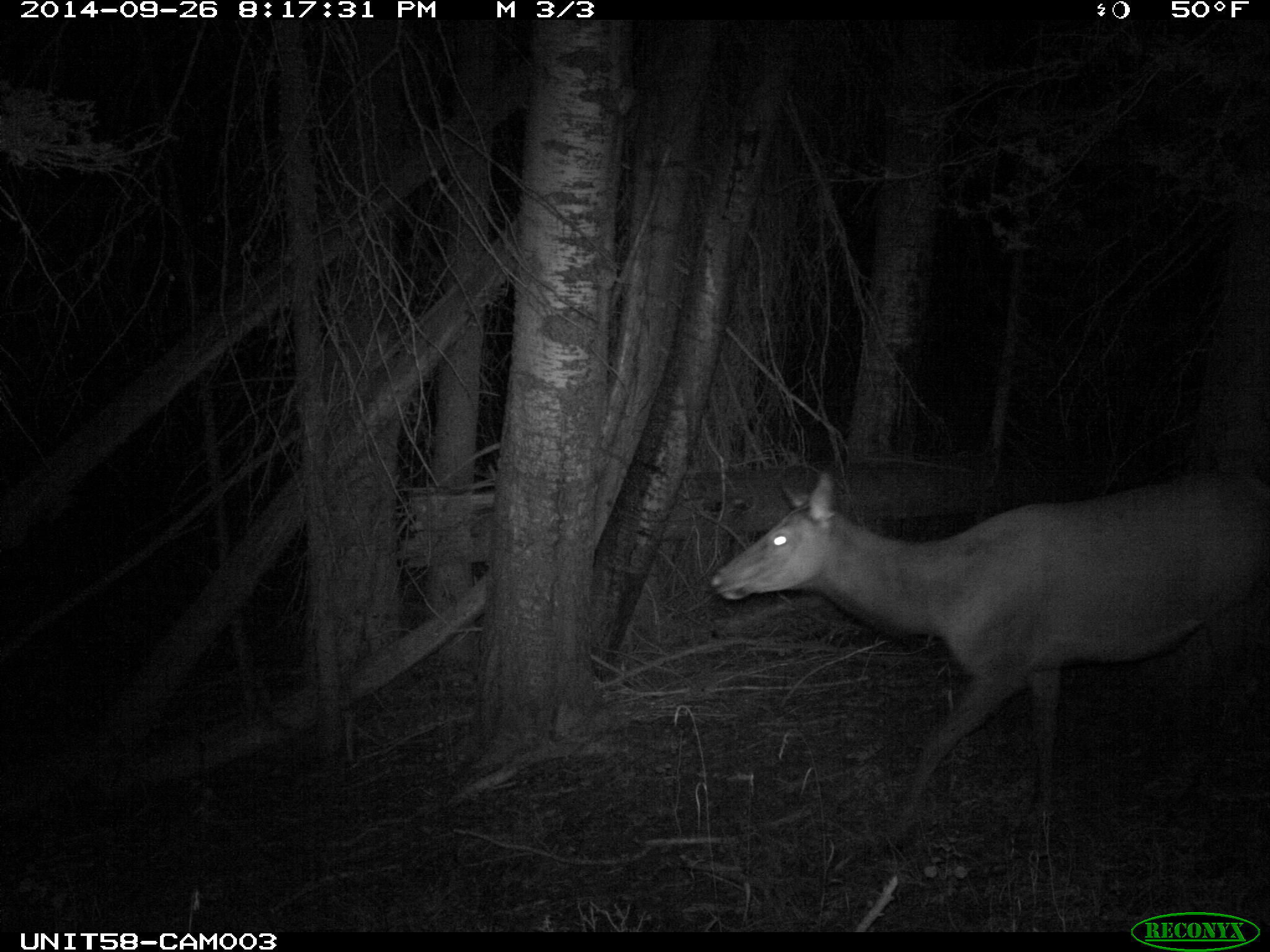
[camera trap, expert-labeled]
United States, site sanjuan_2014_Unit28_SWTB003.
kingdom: Animalia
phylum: Chordata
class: Mammalia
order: Artiodactyla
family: Cervidae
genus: Cervus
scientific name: Cervus elaphus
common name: red deer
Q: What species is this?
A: Cervus elaphus (red deer).